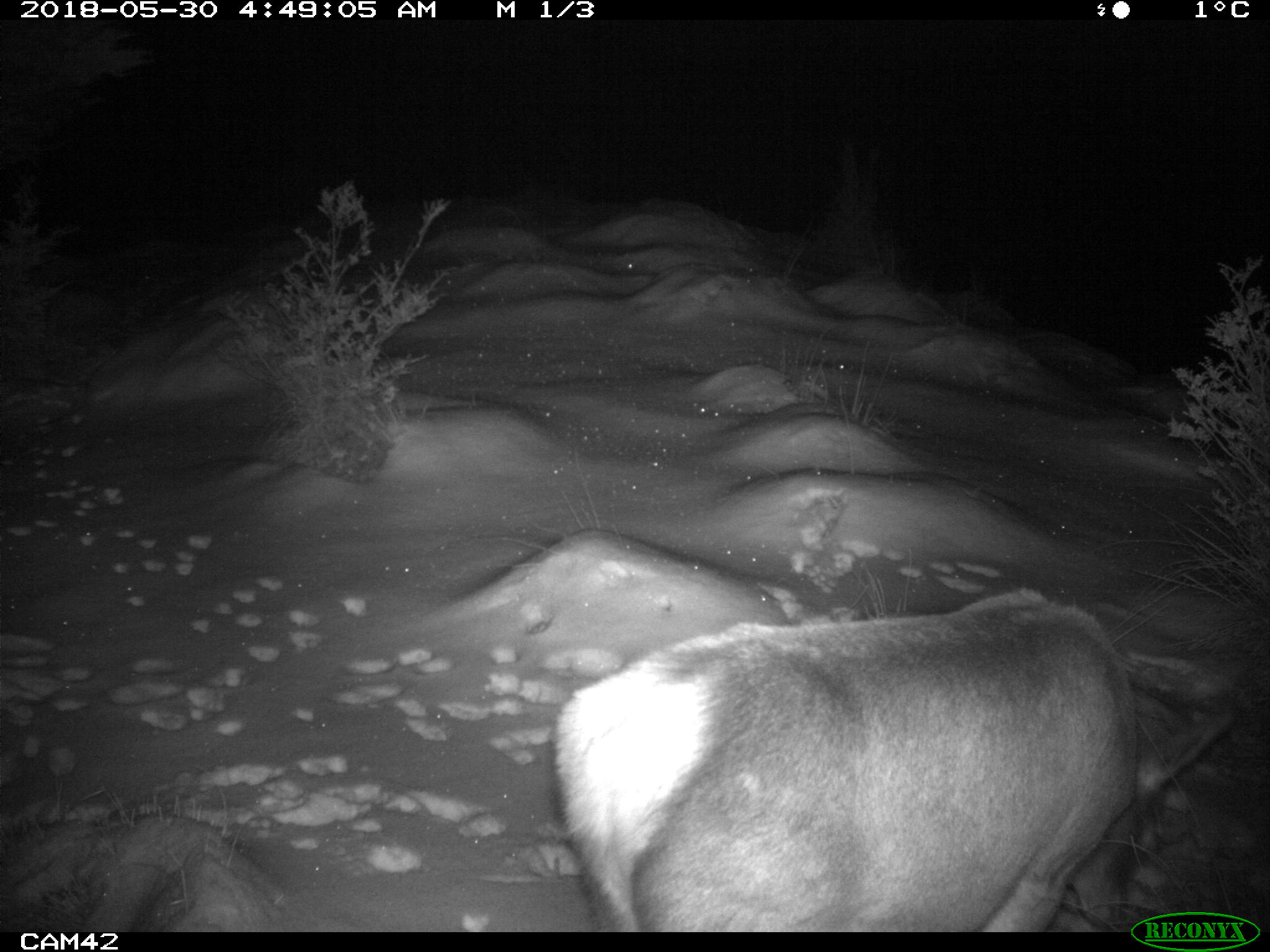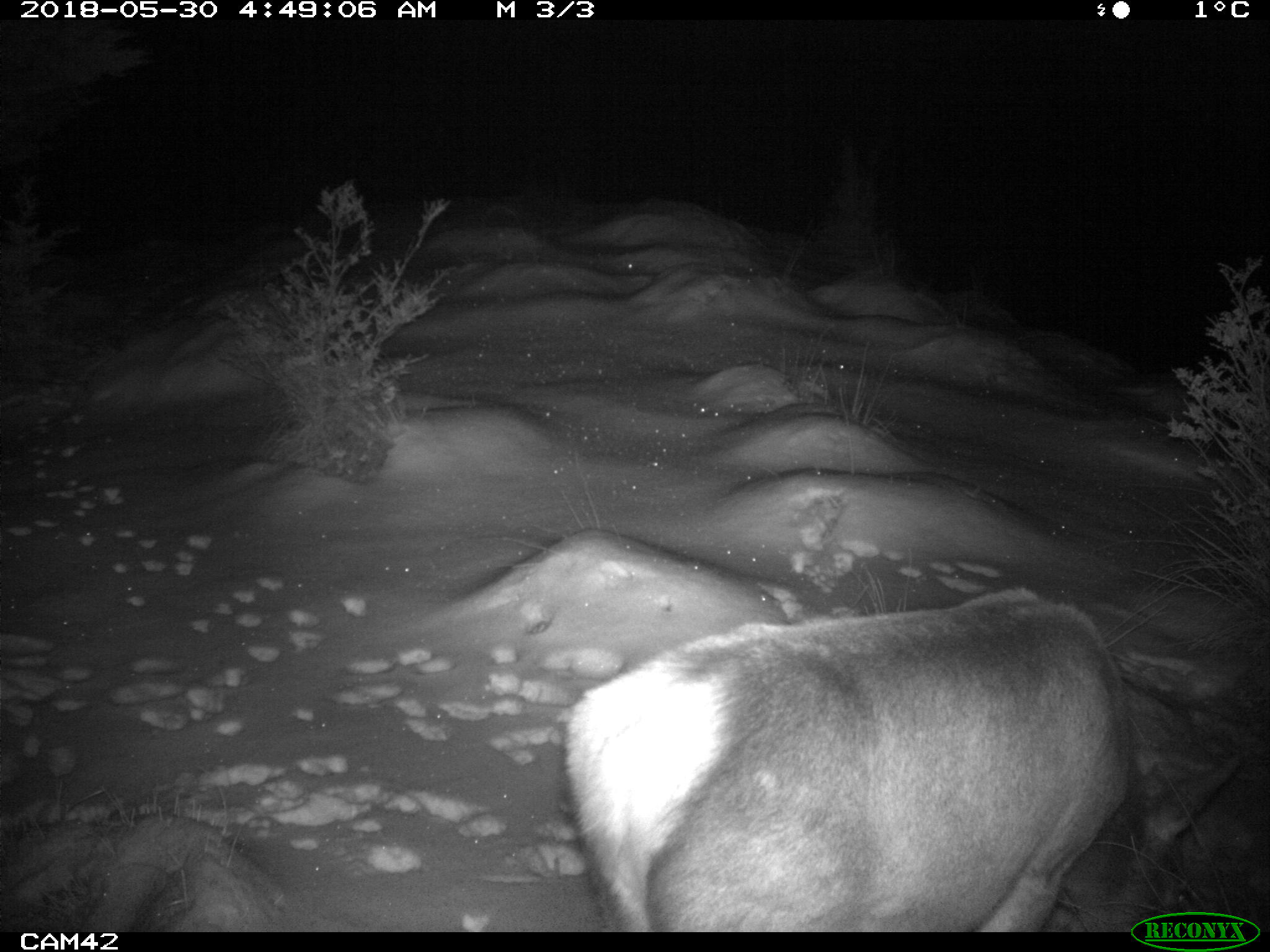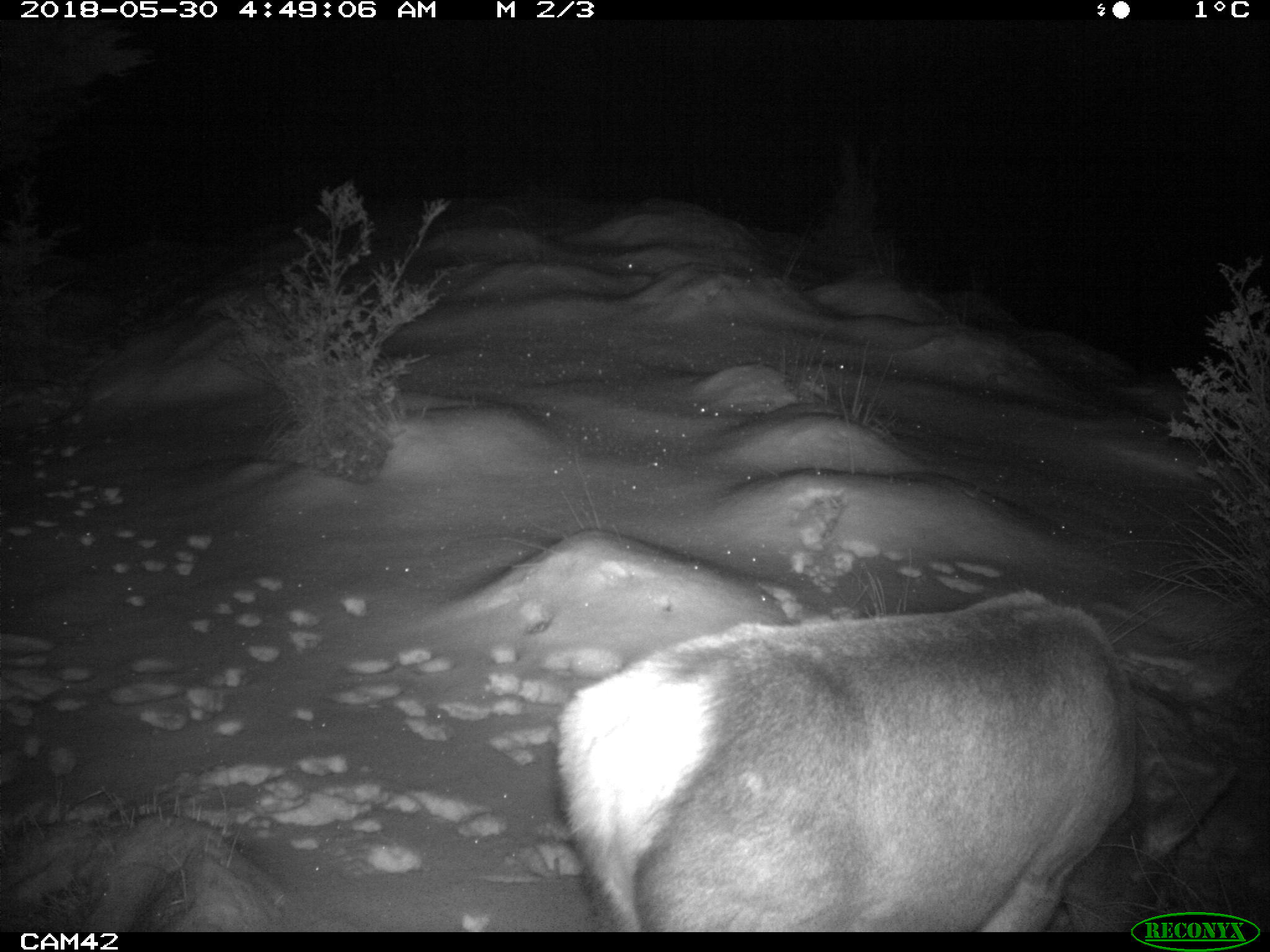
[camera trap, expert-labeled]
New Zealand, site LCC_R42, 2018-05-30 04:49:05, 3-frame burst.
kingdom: Animalia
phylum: Chordata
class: Mammalia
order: Artiodactyla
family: Cervidae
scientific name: Cervidae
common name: deer